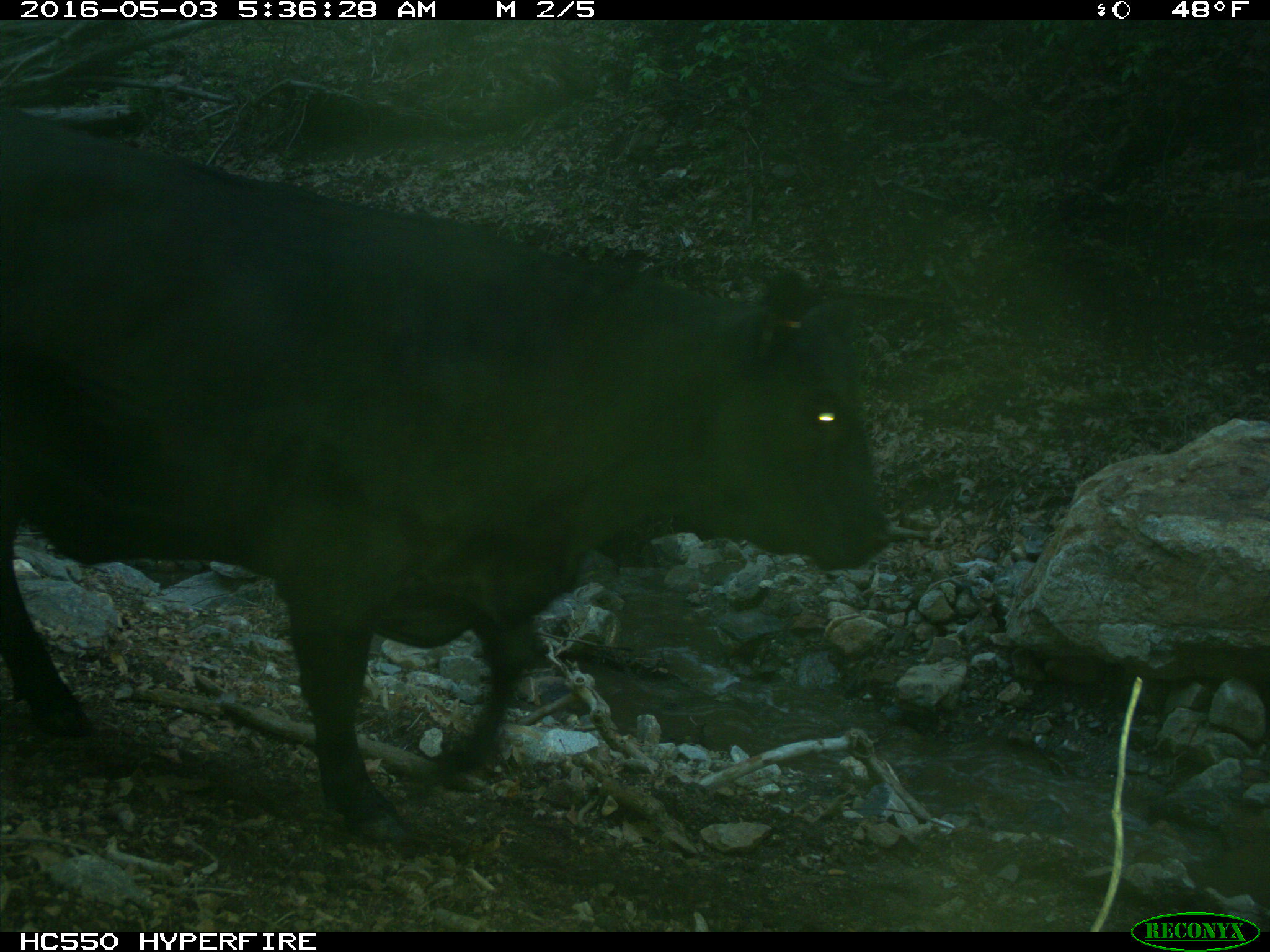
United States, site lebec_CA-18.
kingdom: Animalia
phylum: Chordata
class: Mammalia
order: Artiodactyla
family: Bovidae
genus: Bos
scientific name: Bos taurus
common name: domestic cow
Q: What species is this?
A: Bos taurus (domestic cow).